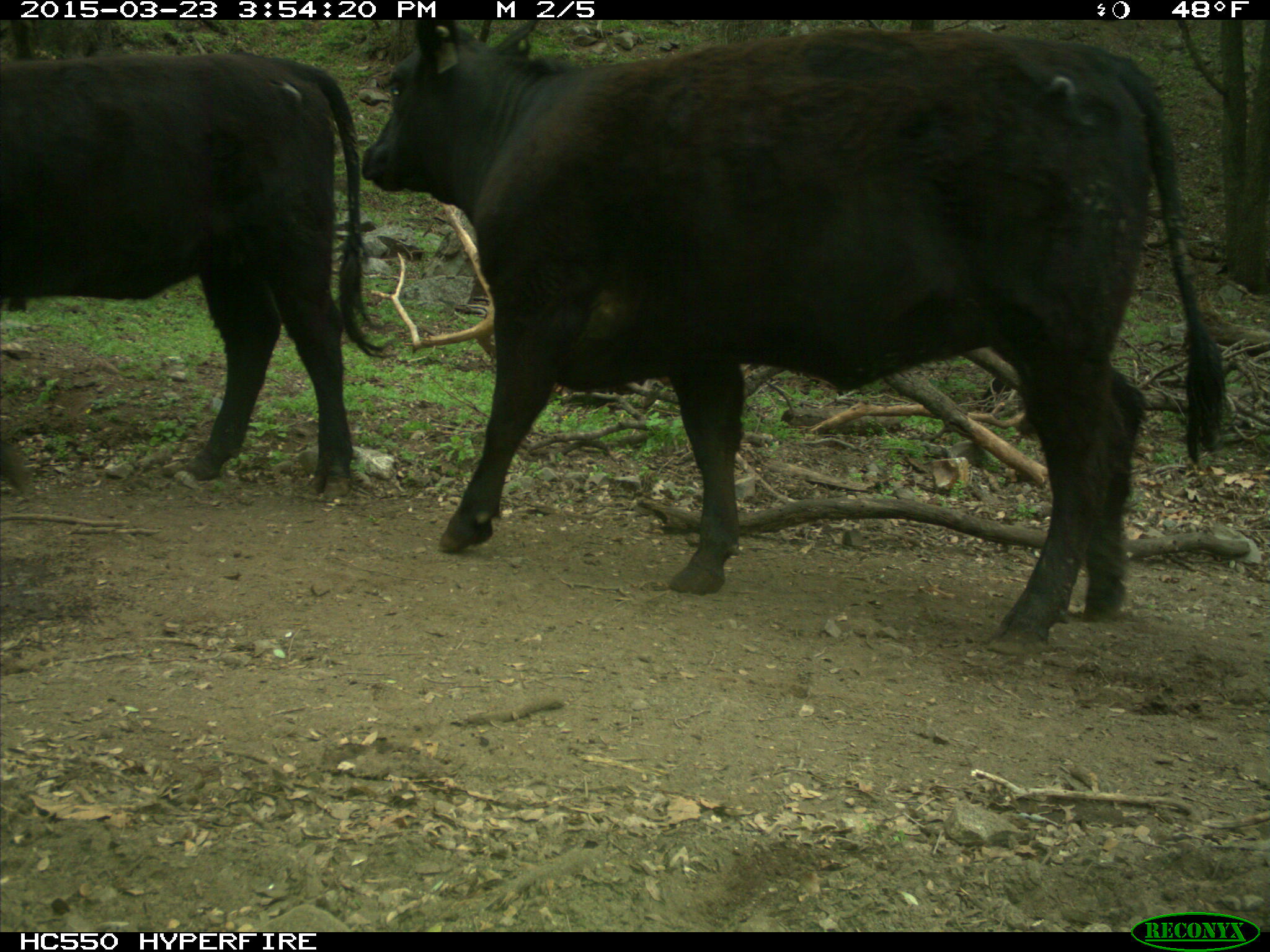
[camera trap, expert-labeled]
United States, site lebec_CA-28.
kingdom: Animalia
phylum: Chordata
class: Mammalia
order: Artiodactyla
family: Bovidae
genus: Bos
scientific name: Bos taurus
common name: domestic cow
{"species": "Bos taurus (domestic cow)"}